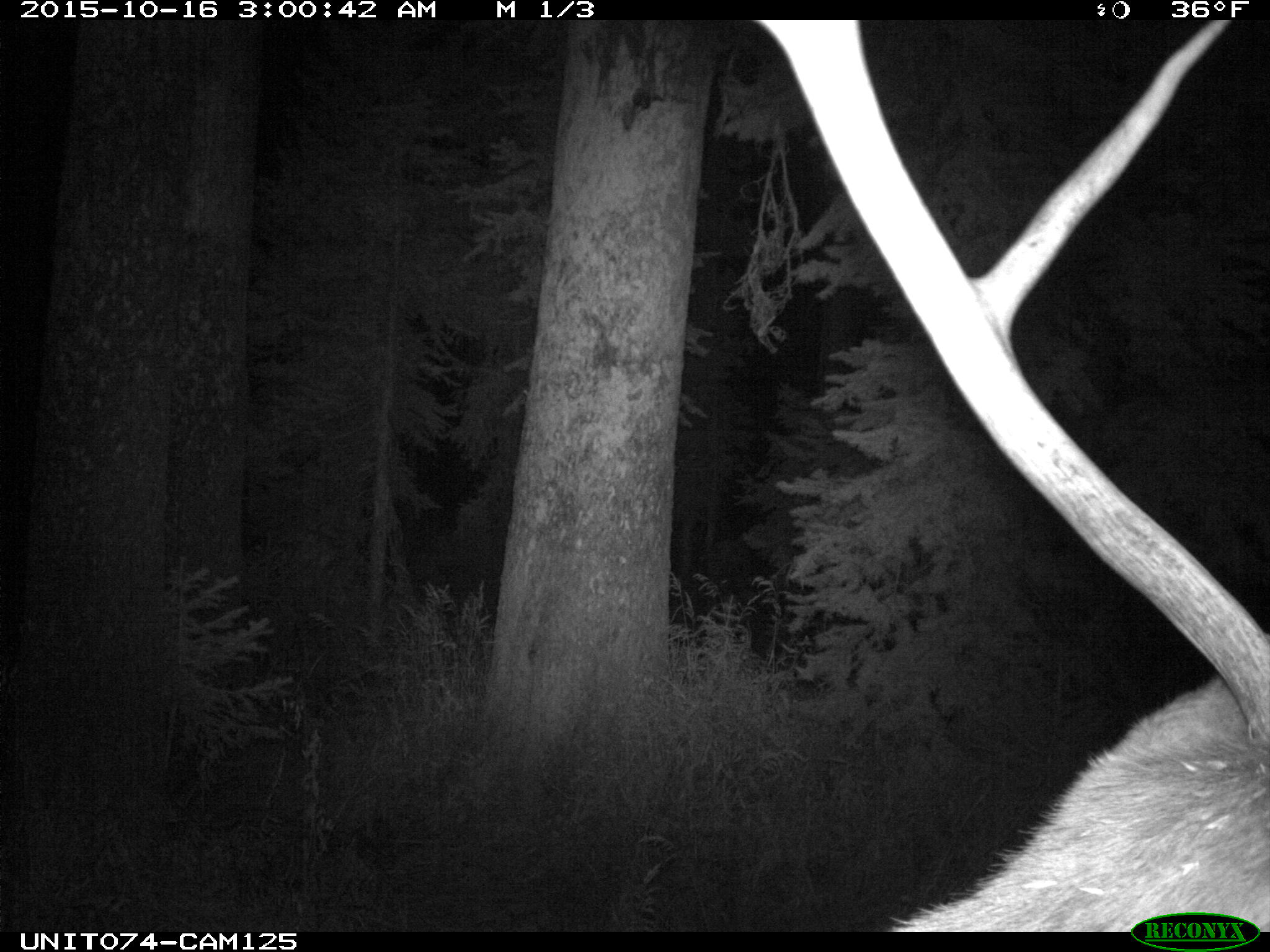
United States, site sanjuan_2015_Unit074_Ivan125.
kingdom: Animalia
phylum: Chordata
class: Mammalia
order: Artiodactyla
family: Cervidae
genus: Cervus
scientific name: Cervus elaphus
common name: red deer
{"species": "Cervus elaphus (red deer)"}